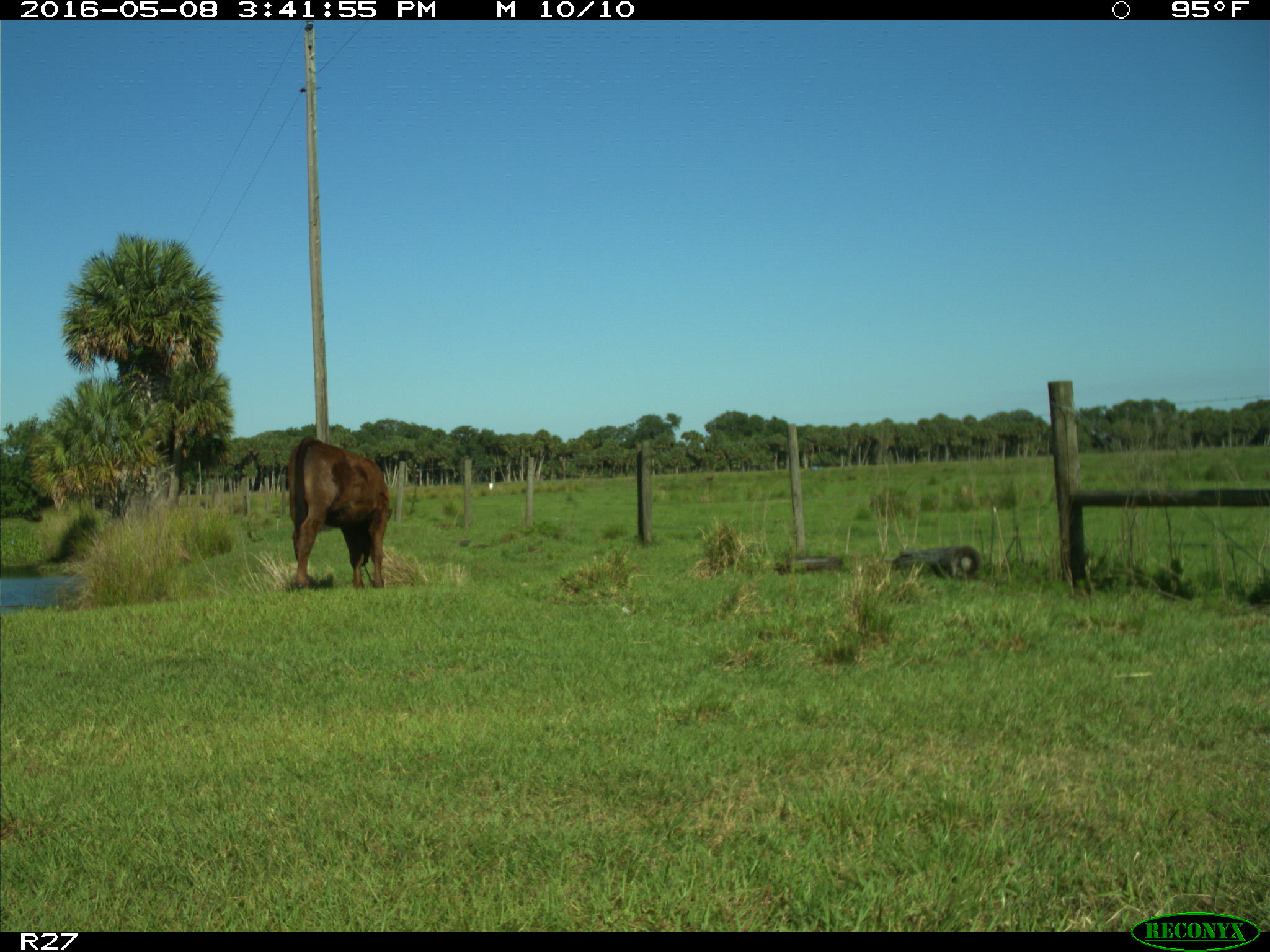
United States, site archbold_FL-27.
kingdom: Animalia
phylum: Chordata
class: Mammalia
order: Artiodactyla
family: Bovidae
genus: Bos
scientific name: Bos taurus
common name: domestic cow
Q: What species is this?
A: Bos taurus (domestic cow).